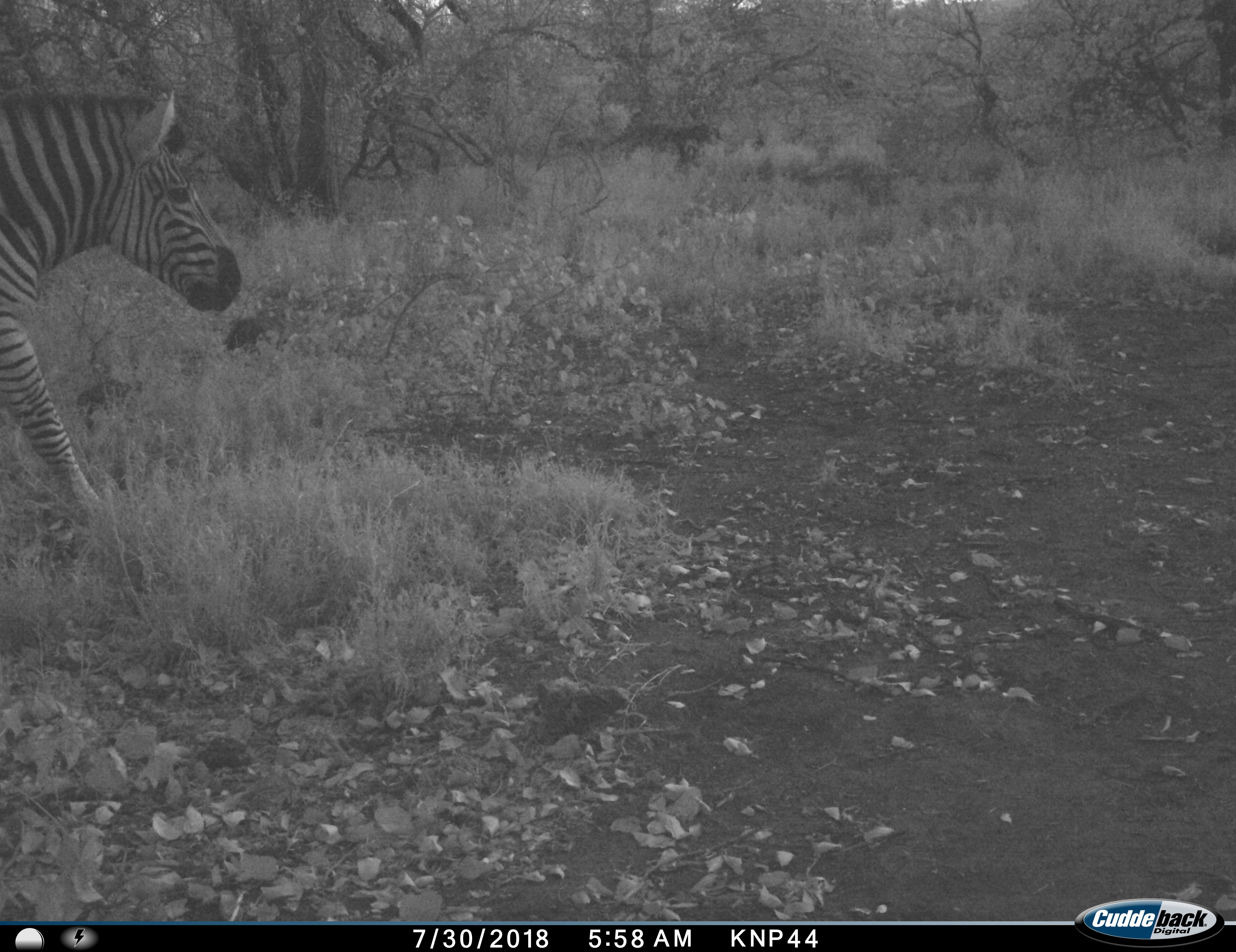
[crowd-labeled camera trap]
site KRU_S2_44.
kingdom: Animalia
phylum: Chordata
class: Mammalia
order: Perissodactyla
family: Equidae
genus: Equus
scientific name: Equus quagga burchellii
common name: burchell's zebra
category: zebraburchells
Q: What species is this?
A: Zebraburchells (burchell's zebra) (Equus quagga burchellii).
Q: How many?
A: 1.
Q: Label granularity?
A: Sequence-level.